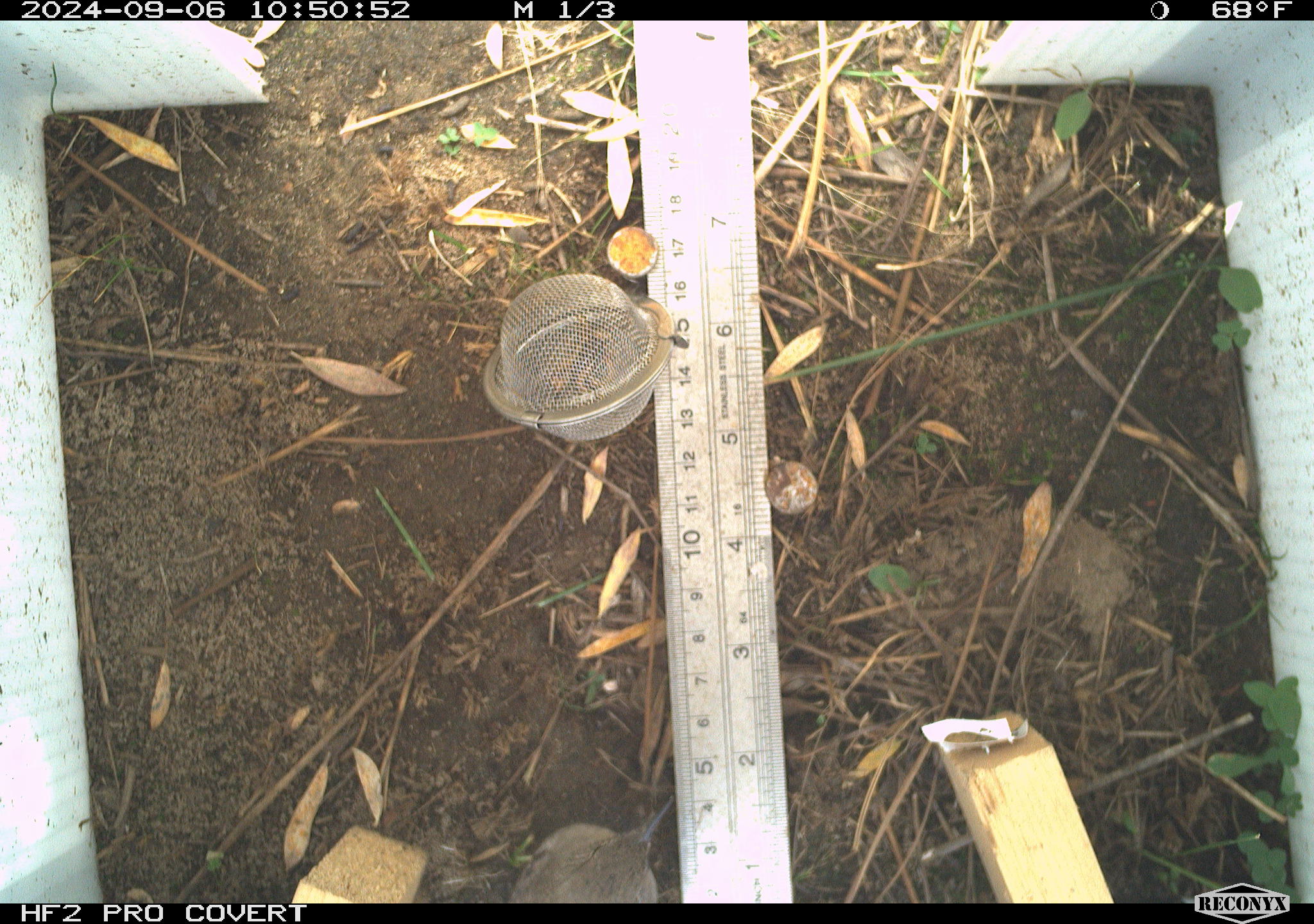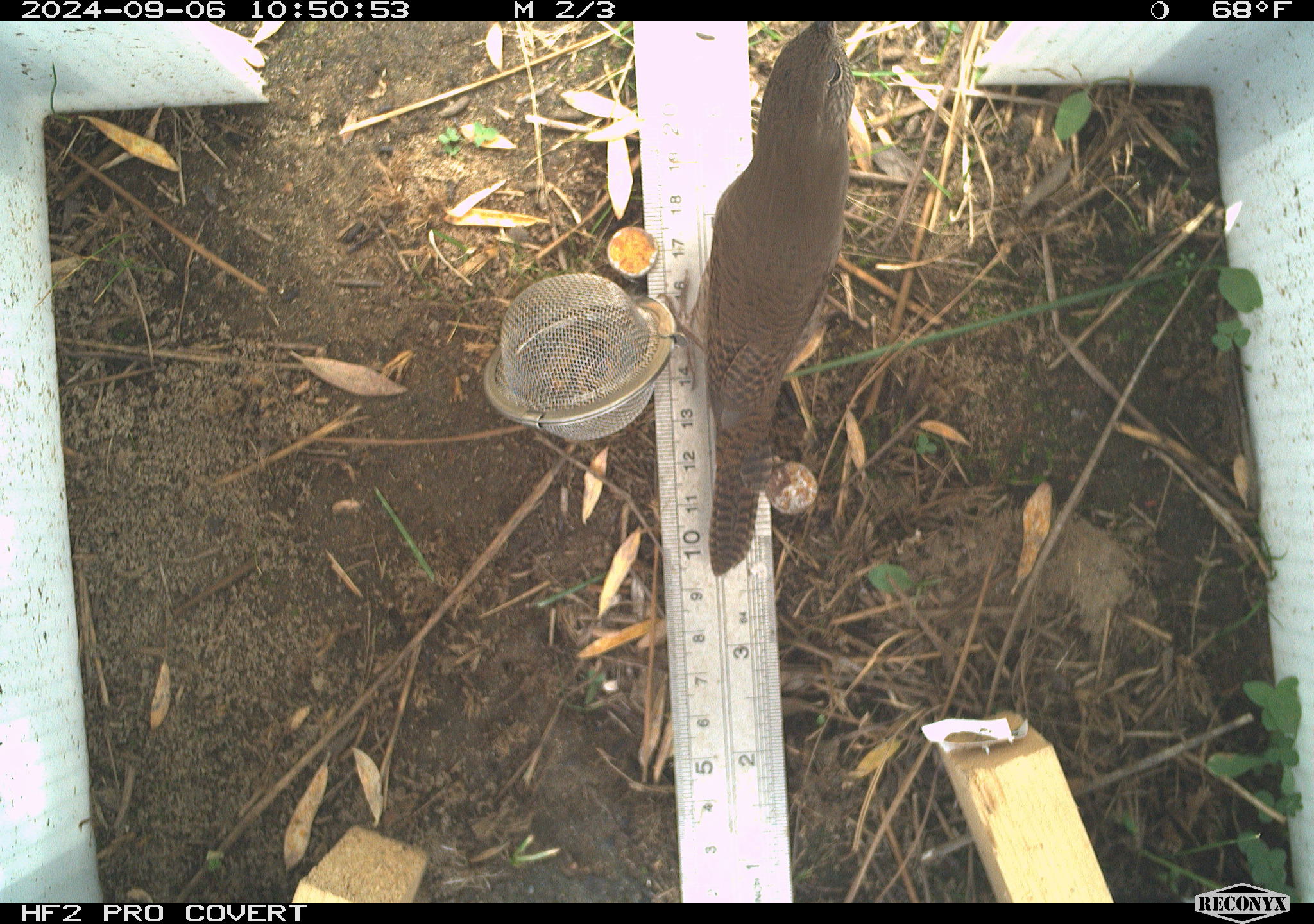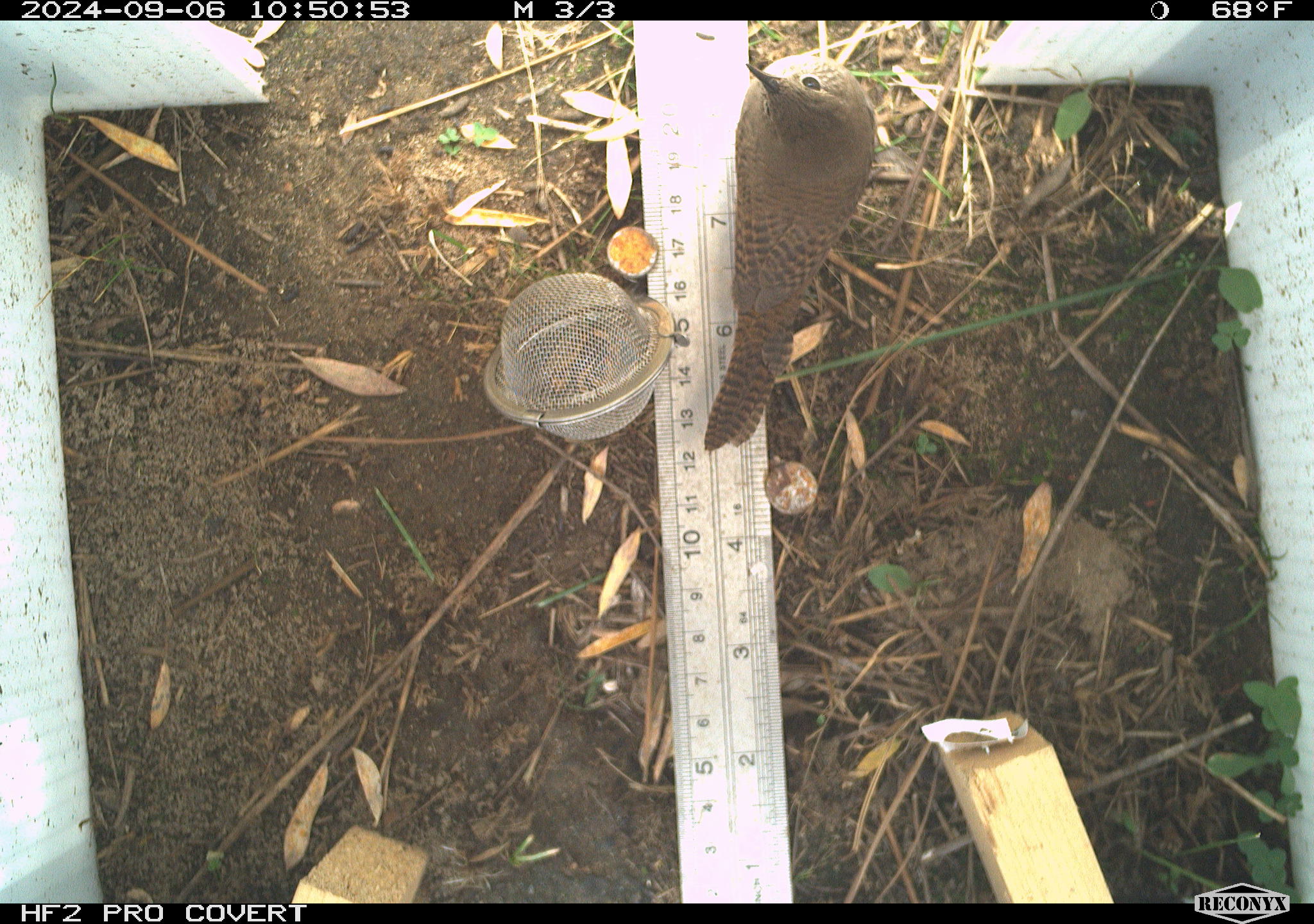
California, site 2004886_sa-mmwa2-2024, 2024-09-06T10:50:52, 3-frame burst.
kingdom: Animalia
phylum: Chordata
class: Aves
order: Passeriformes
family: Troglodytidae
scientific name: Troglodytidae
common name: wren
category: troglodytidae family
Troglodytidae family (wren) (Troglodytidae).